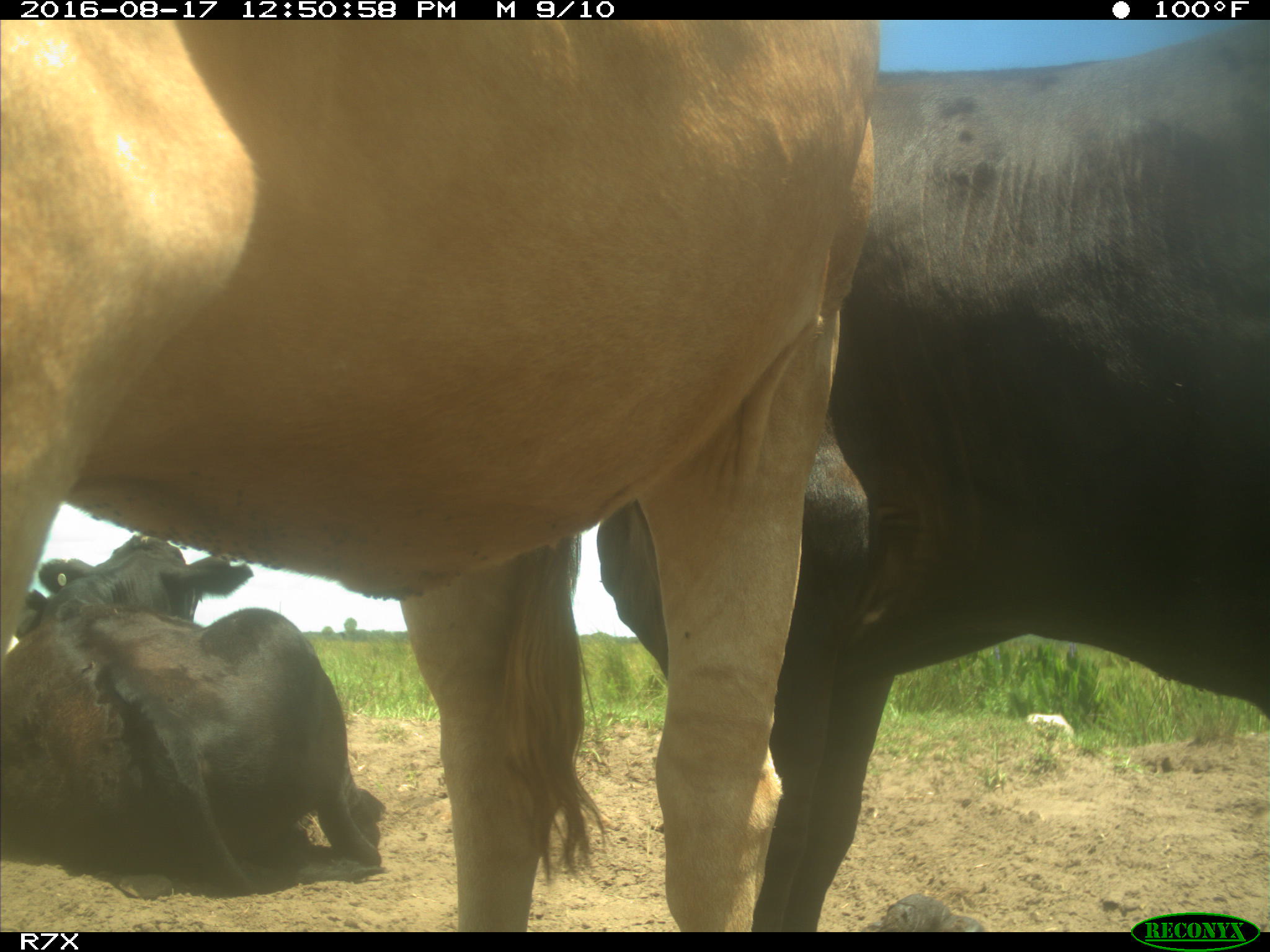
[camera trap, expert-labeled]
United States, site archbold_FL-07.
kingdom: Animalia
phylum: Chordata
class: Mammalia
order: Artiodactyla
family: Bovidae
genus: Bos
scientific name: Bos taurus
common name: domestic cow